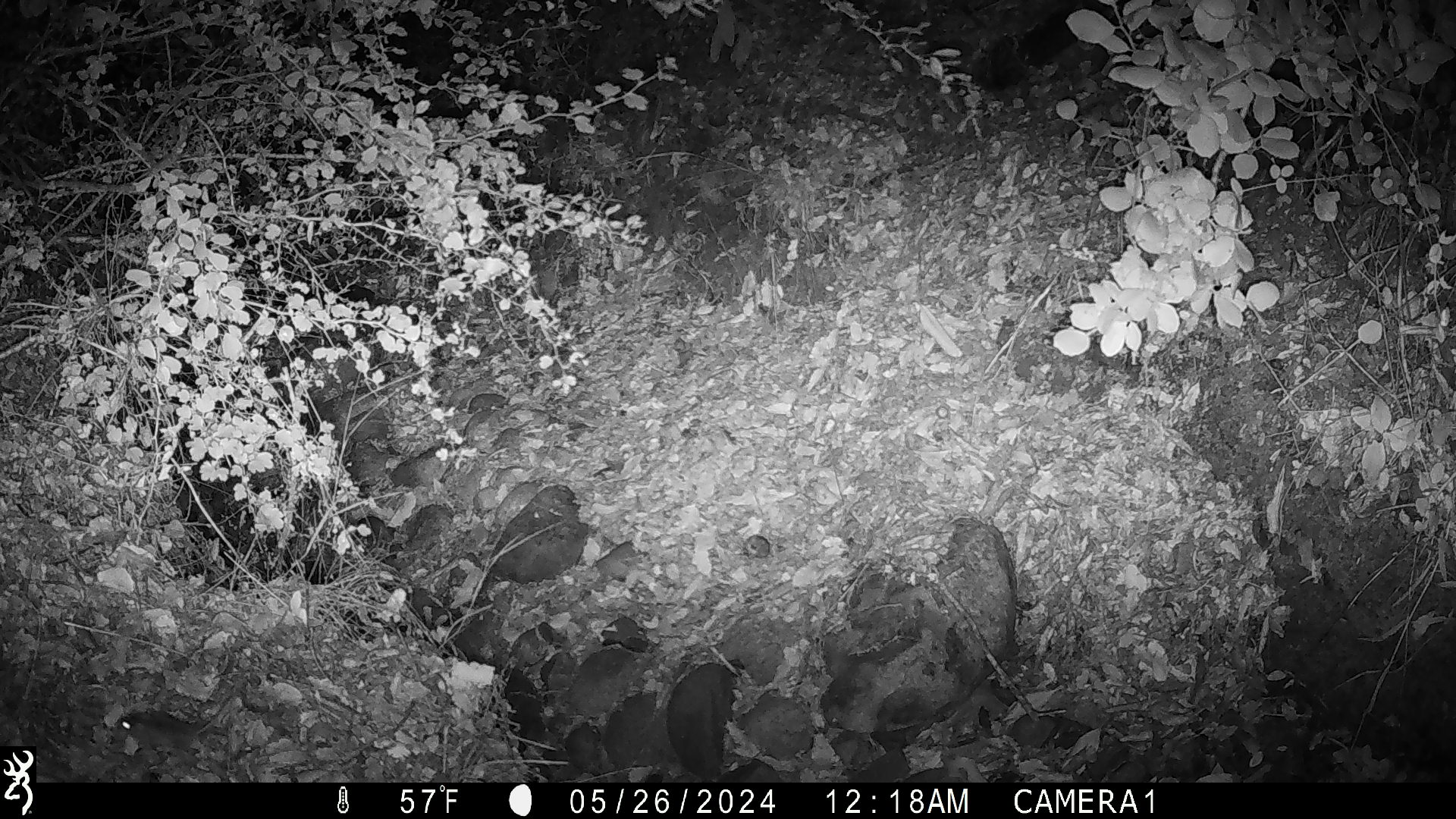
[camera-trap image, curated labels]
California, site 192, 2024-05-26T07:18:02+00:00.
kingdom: Animalia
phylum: Chordata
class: Mammalia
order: Rodentia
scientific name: Rodentia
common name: mouse or rat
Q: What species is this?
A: Mouse or rat (Rodentia).